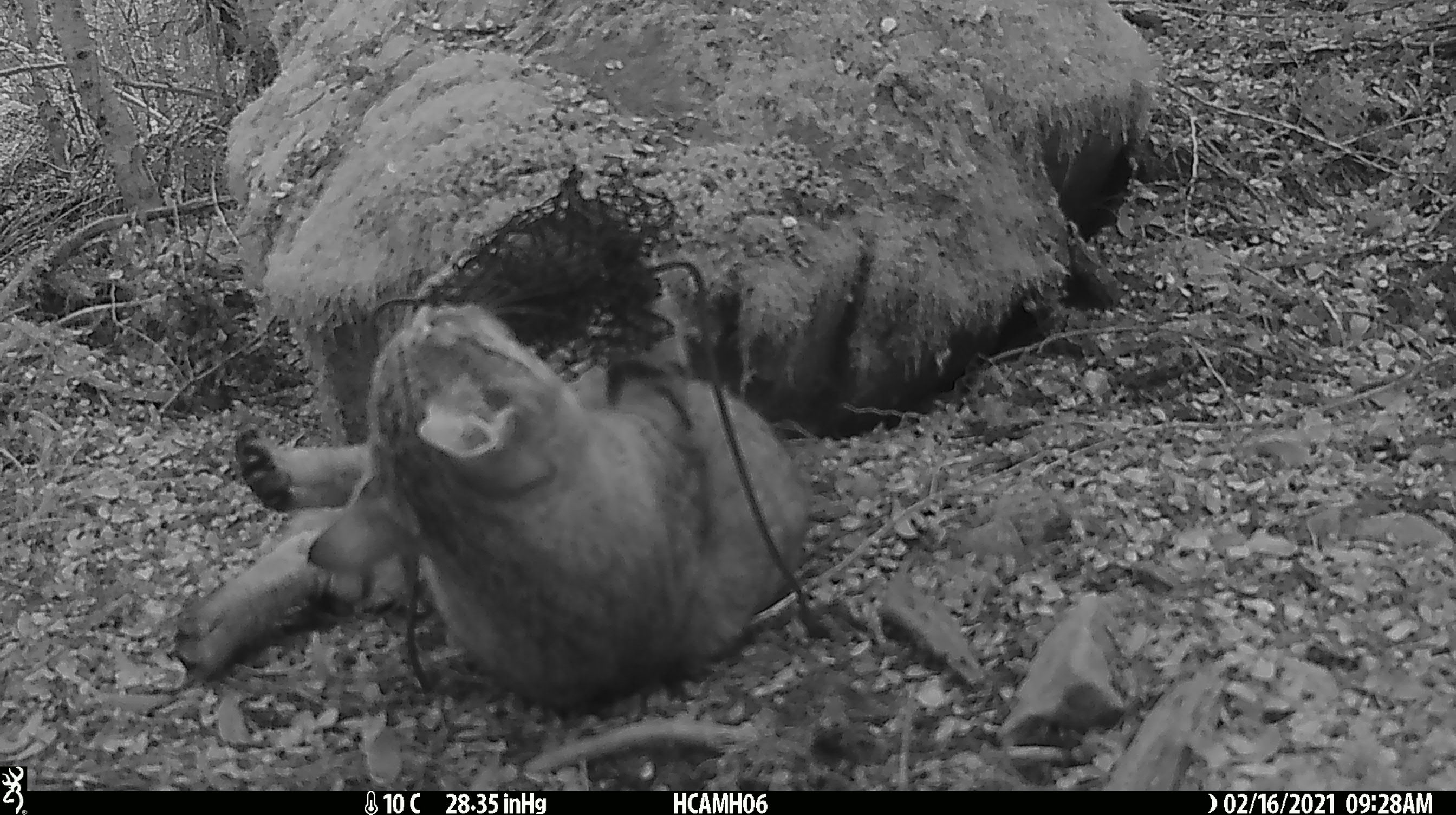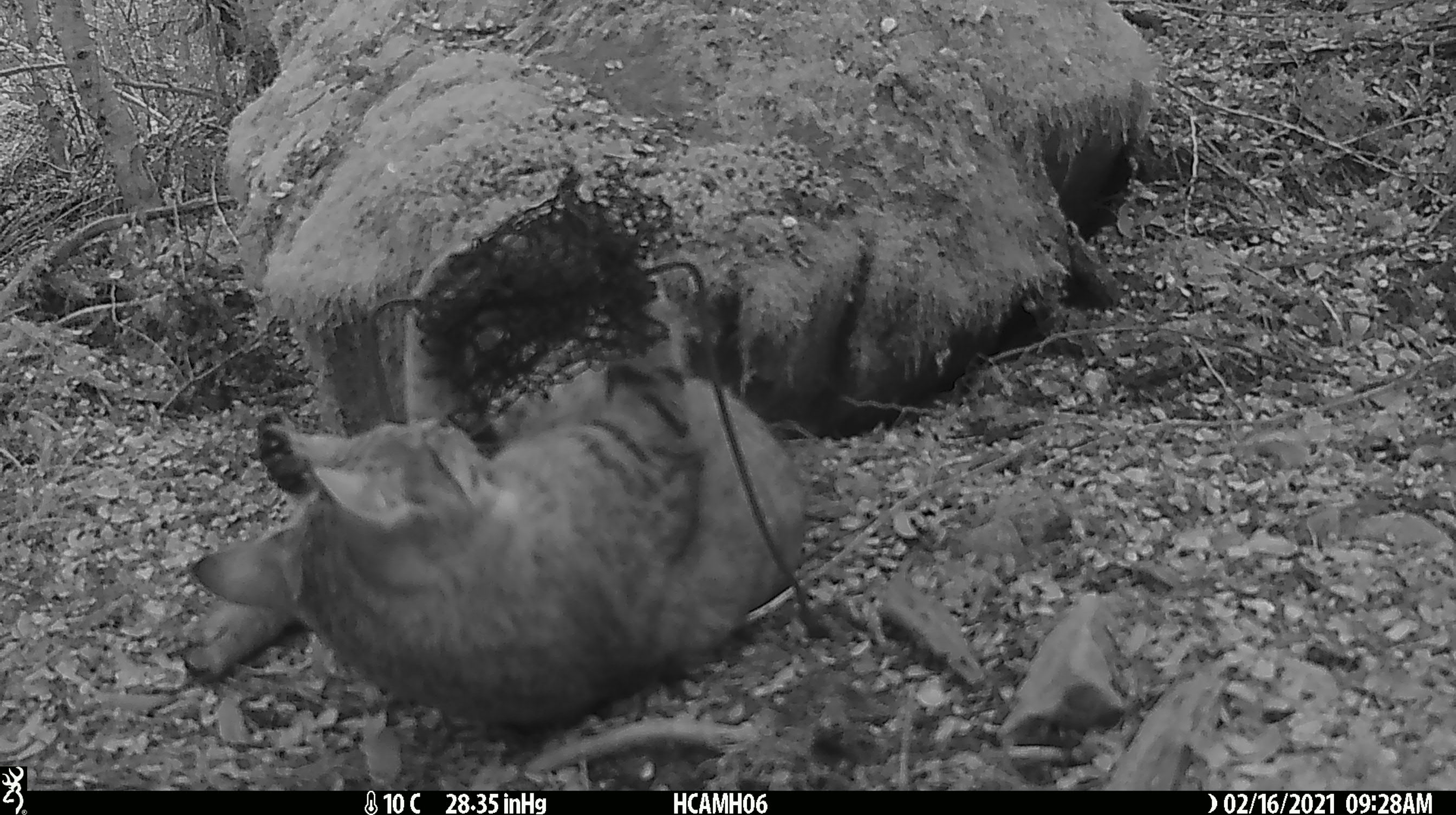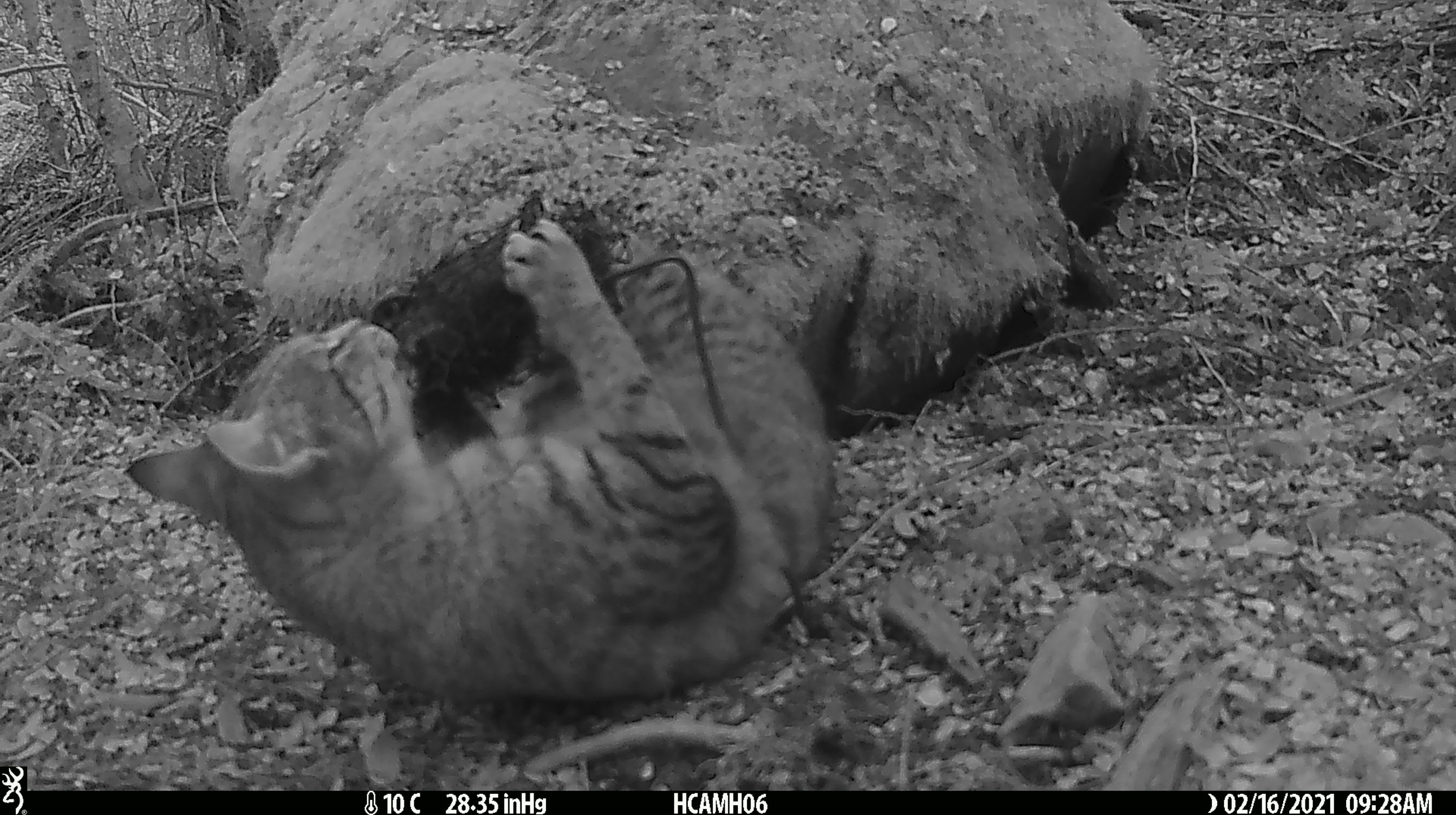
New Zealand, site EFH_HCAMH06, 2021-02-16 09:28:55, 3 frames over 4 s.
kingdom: Animalia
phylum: Chordata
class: Mammalia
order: Carnivora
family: Felidae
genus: Felis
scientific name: Felis catus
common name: domestic cat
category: cat